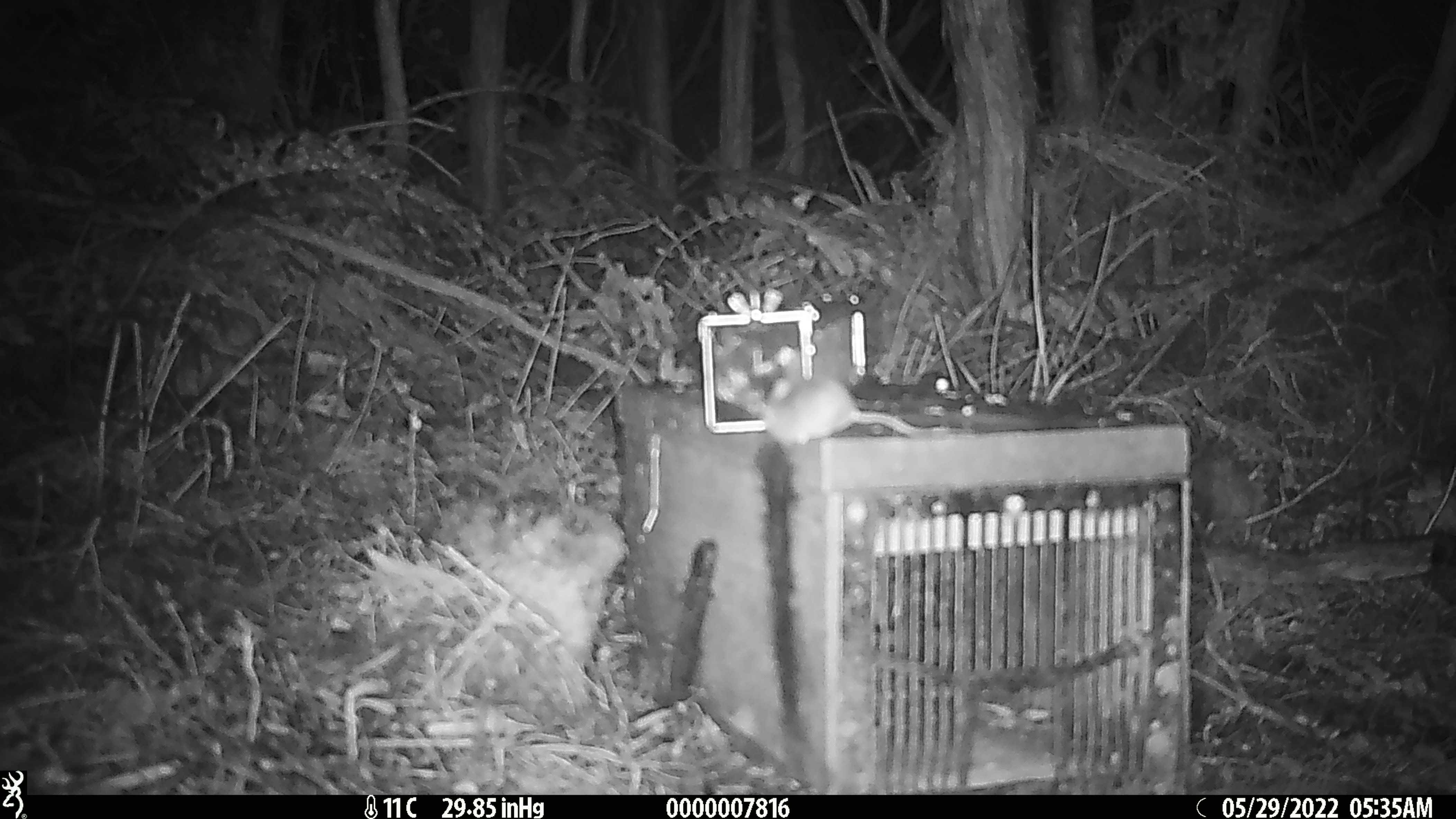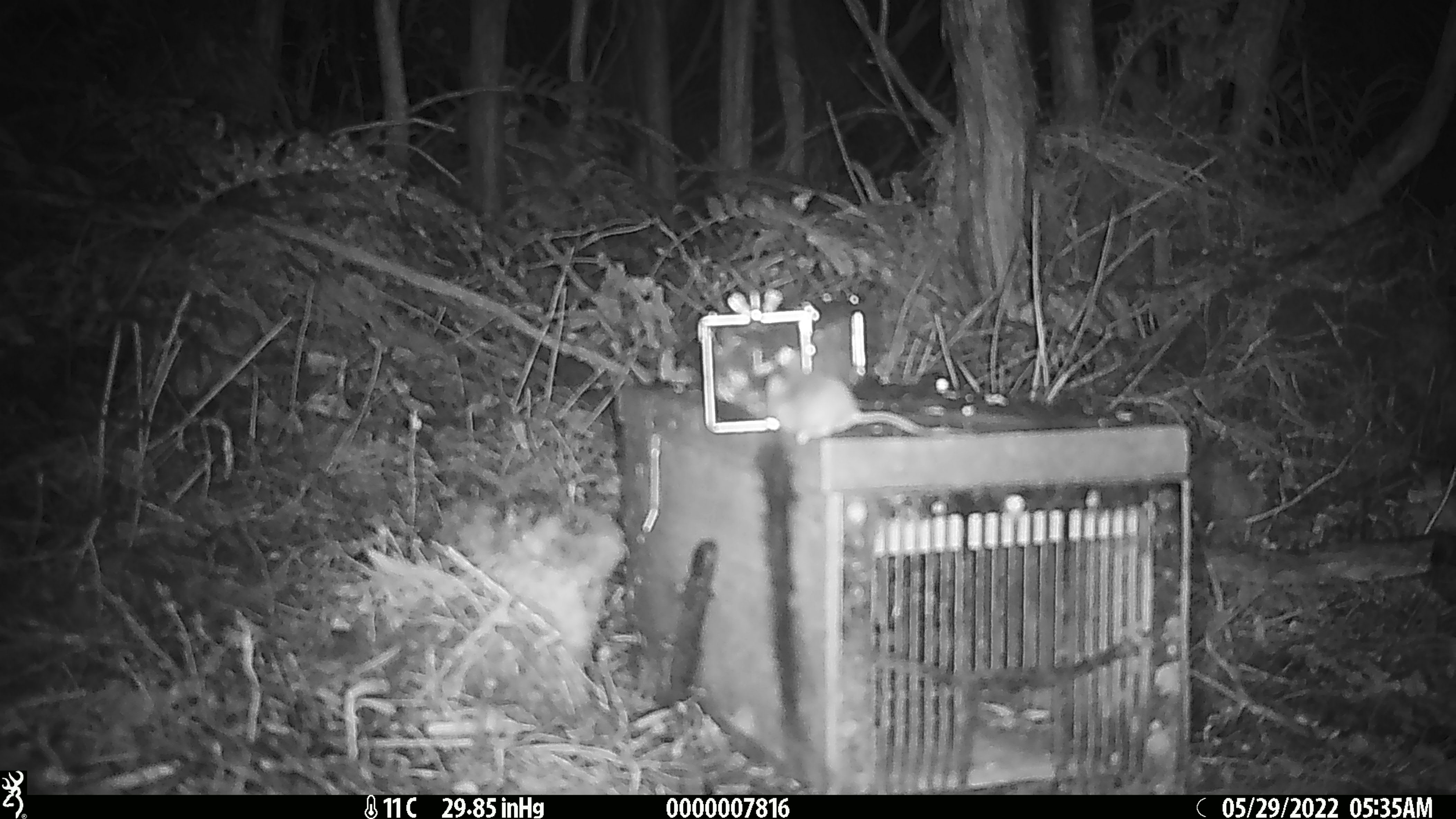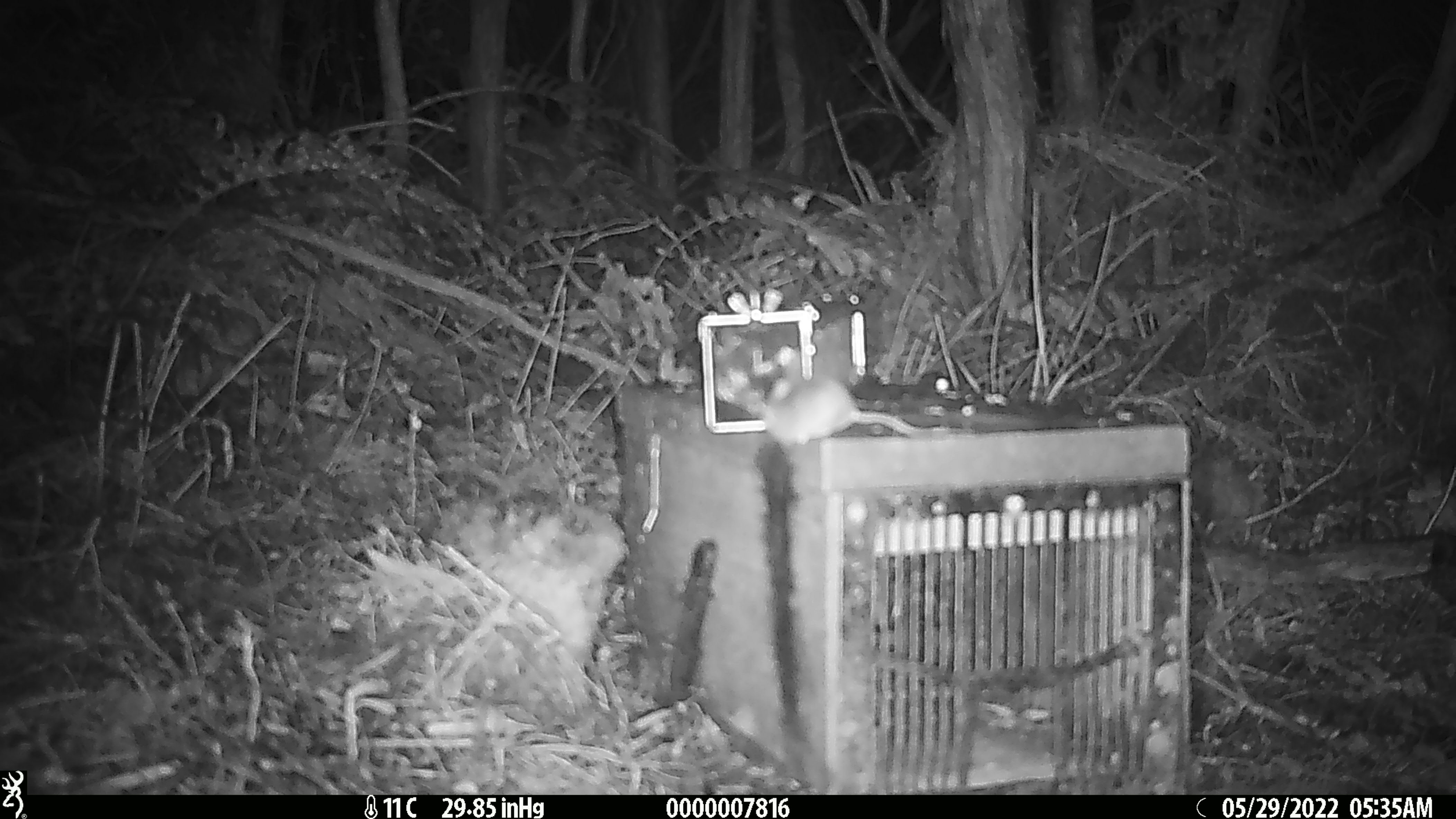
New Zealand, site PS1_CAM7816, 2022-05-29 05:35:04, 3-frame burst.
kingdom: Animalia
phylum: Chordata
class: Mammalia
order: Rodentia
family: Muridae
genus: Mus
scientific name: Mus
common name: mouse